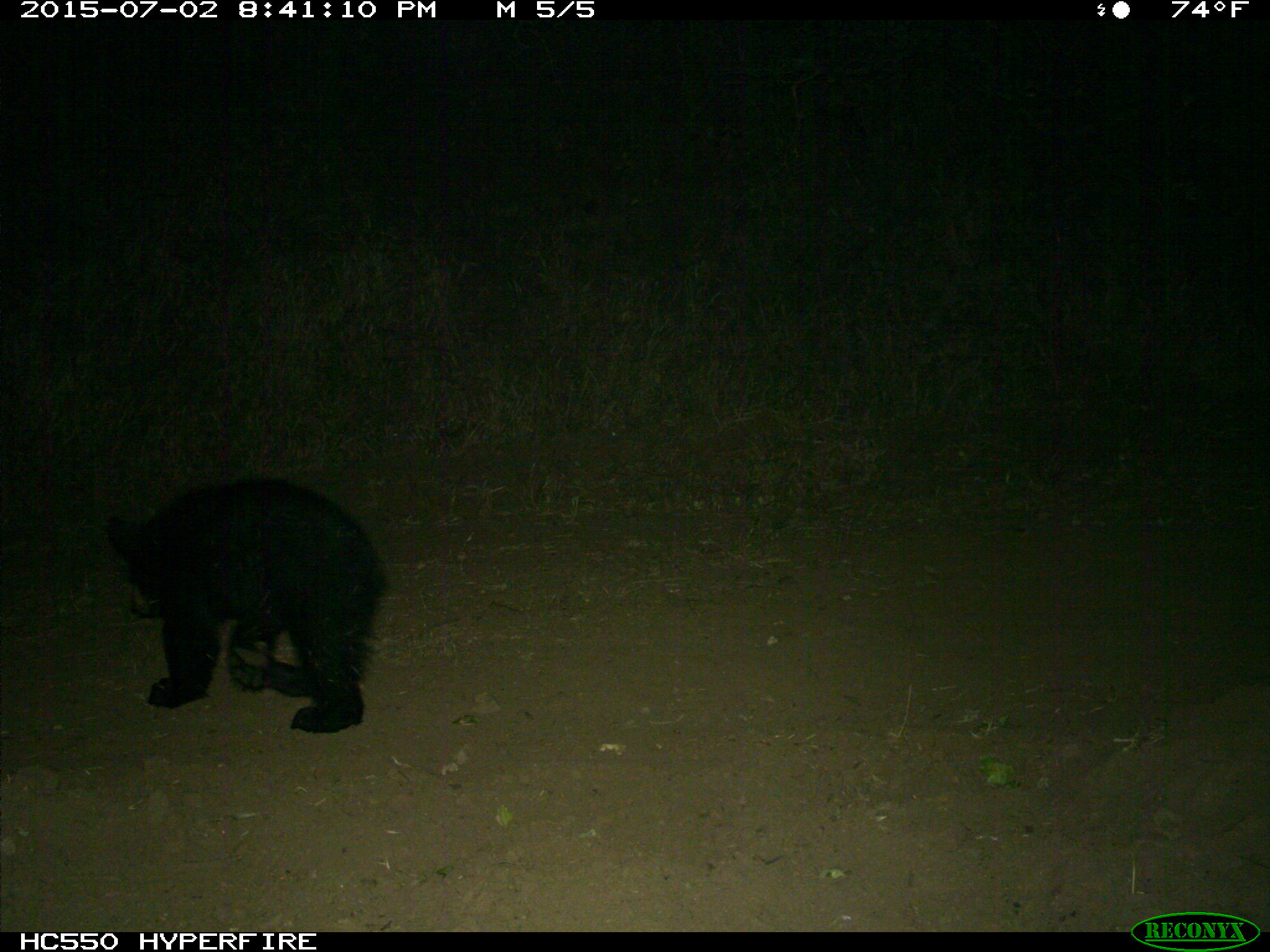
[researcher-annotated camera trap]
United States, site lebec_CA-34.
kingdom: Animalia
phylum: Chordata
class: Mammalia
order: Carnivora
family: Ursidae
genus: Ursus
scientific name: Ursus americanus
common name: american black bear